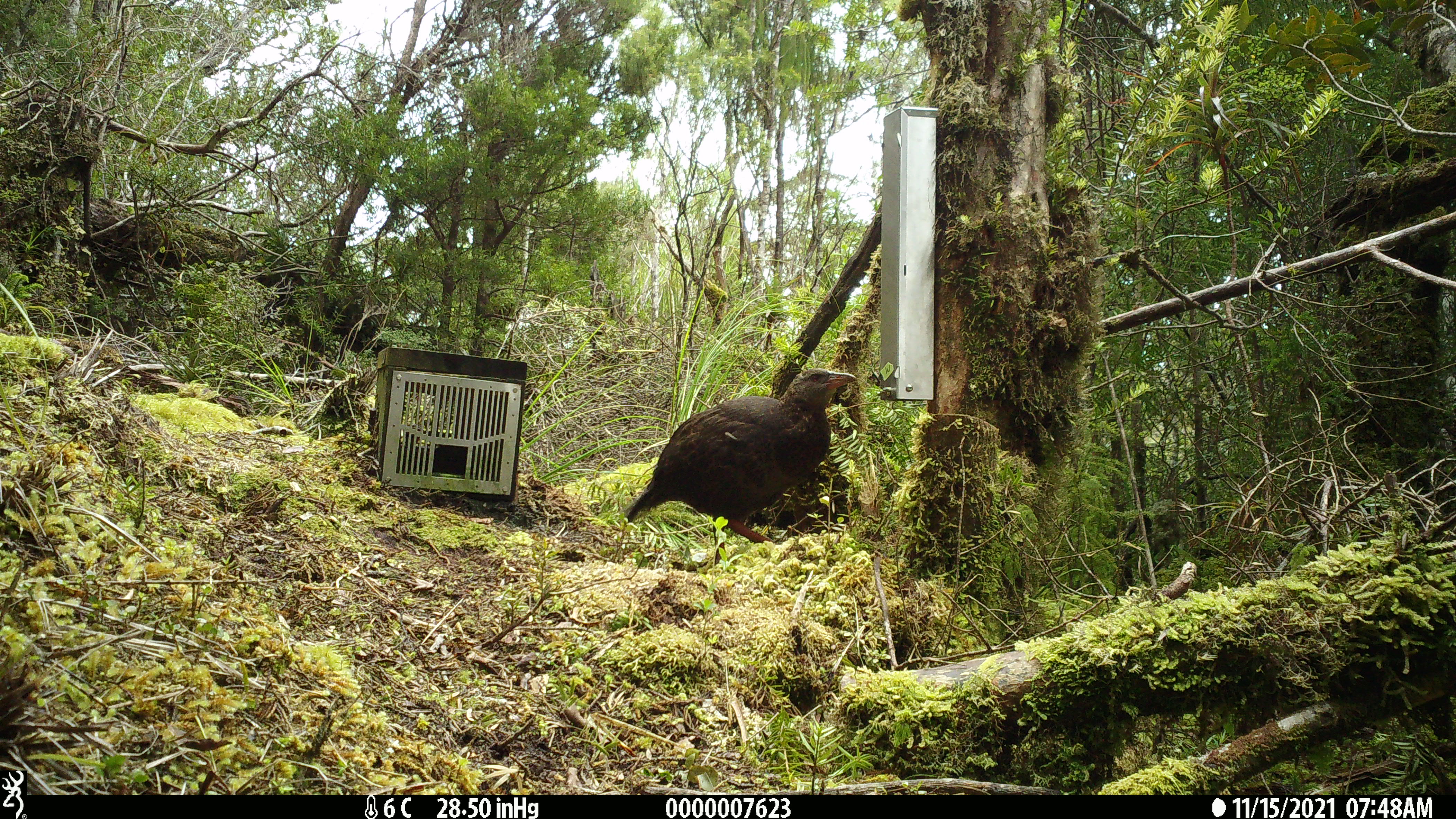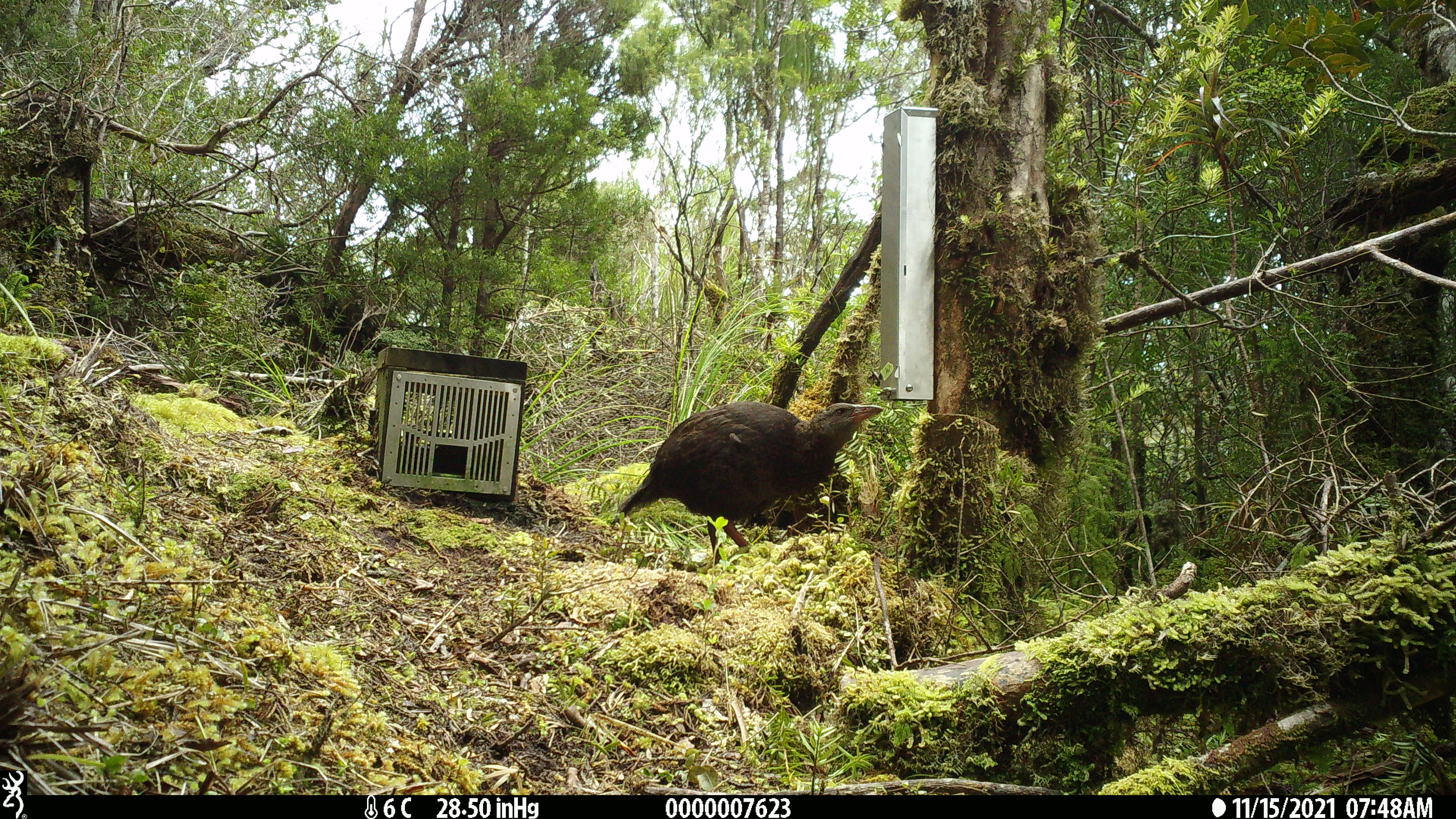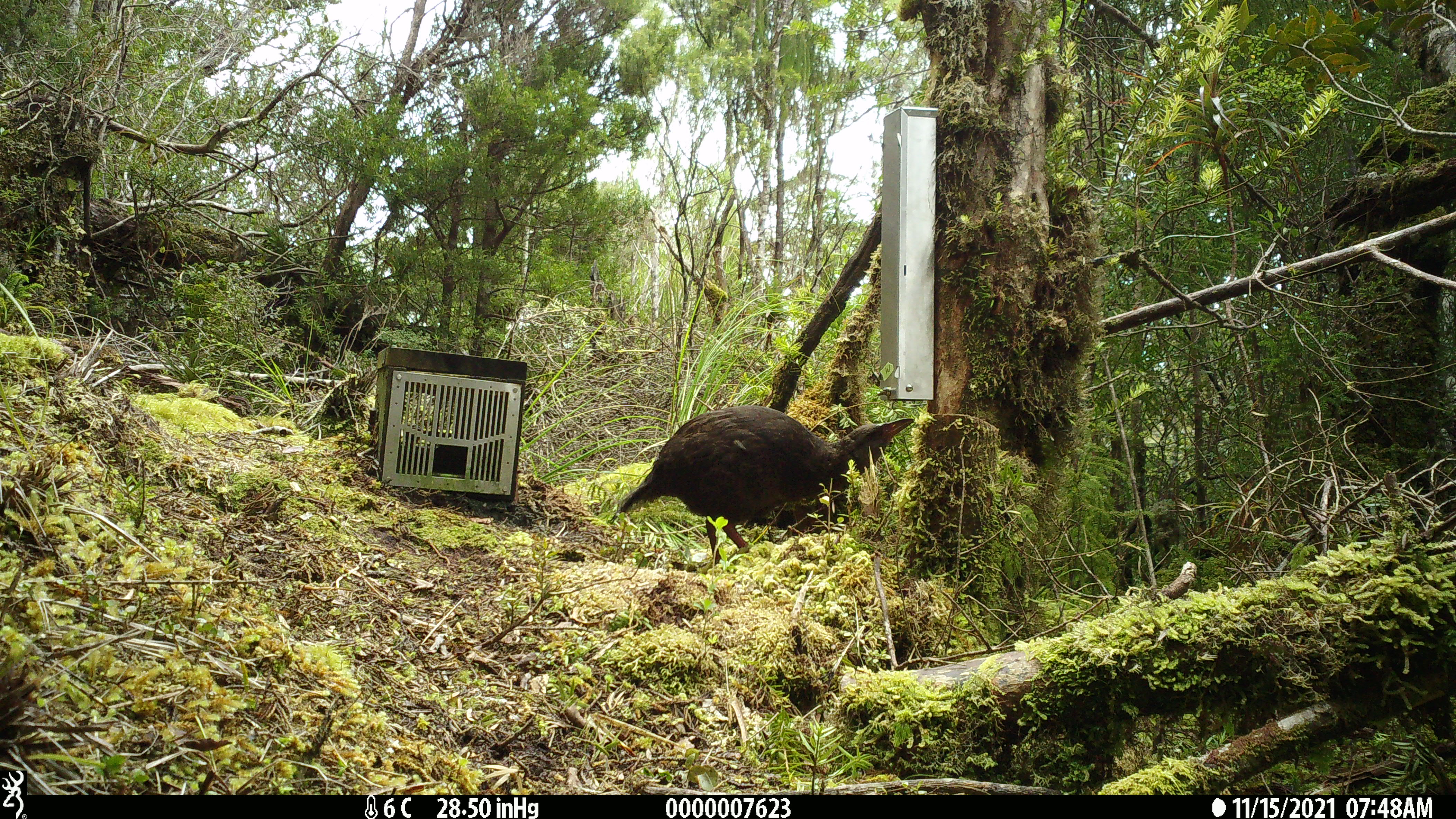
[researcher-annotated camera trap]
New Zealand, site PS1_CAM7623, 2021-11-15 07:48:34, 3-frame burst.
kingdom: Animalia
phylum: Chordata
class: Aves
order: Gruiformes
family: Rallidae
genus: Gallirallus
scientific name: Gallirallus australis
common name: weka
Weka (Gallirallus australis).